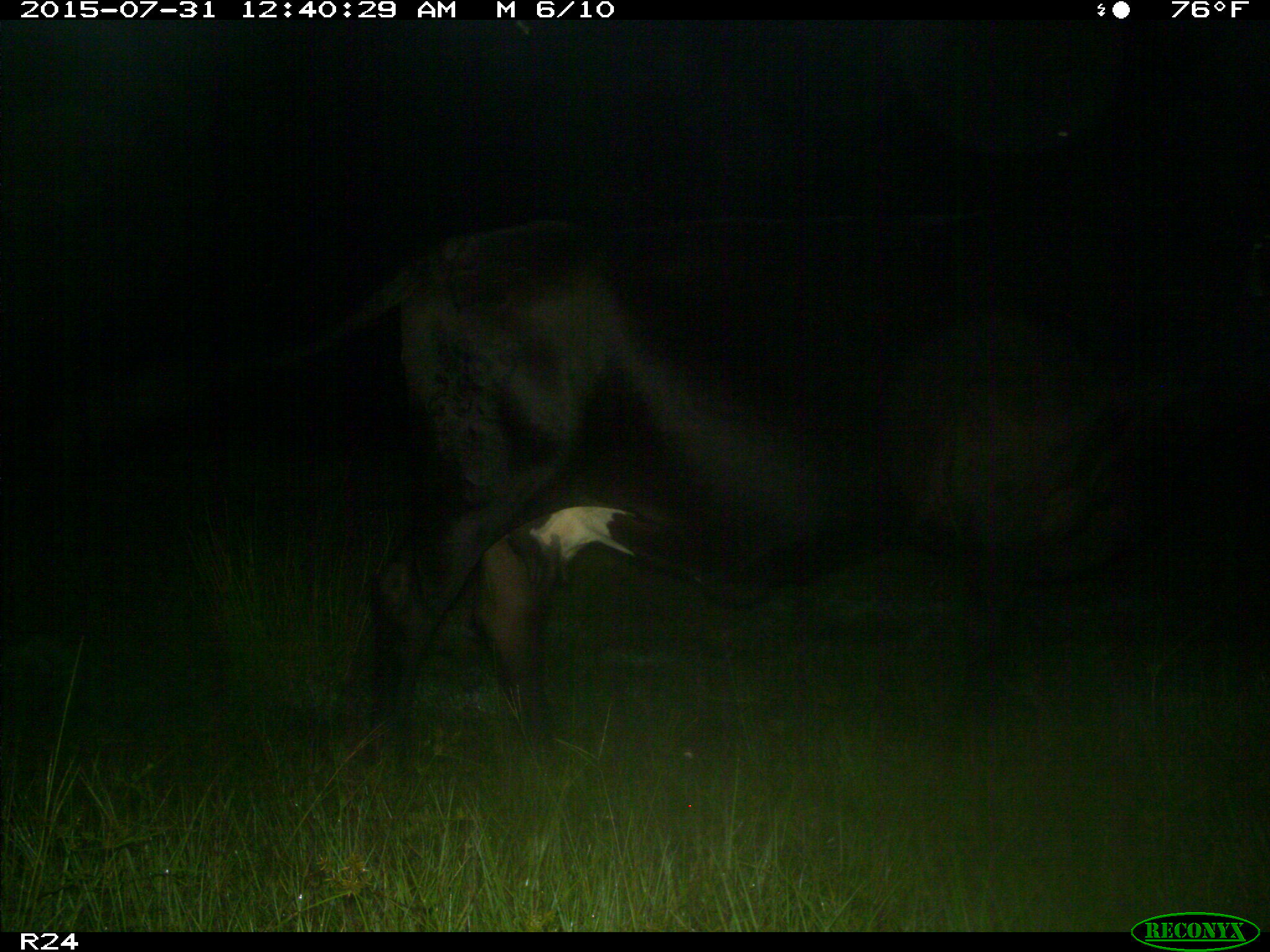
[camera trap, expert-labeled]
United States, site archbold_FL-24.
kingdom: Animalia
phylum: Chordata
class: Mammalia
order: Artiodactyla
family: Bovidae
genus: Bos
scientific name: Bos taurus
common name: domestic cow